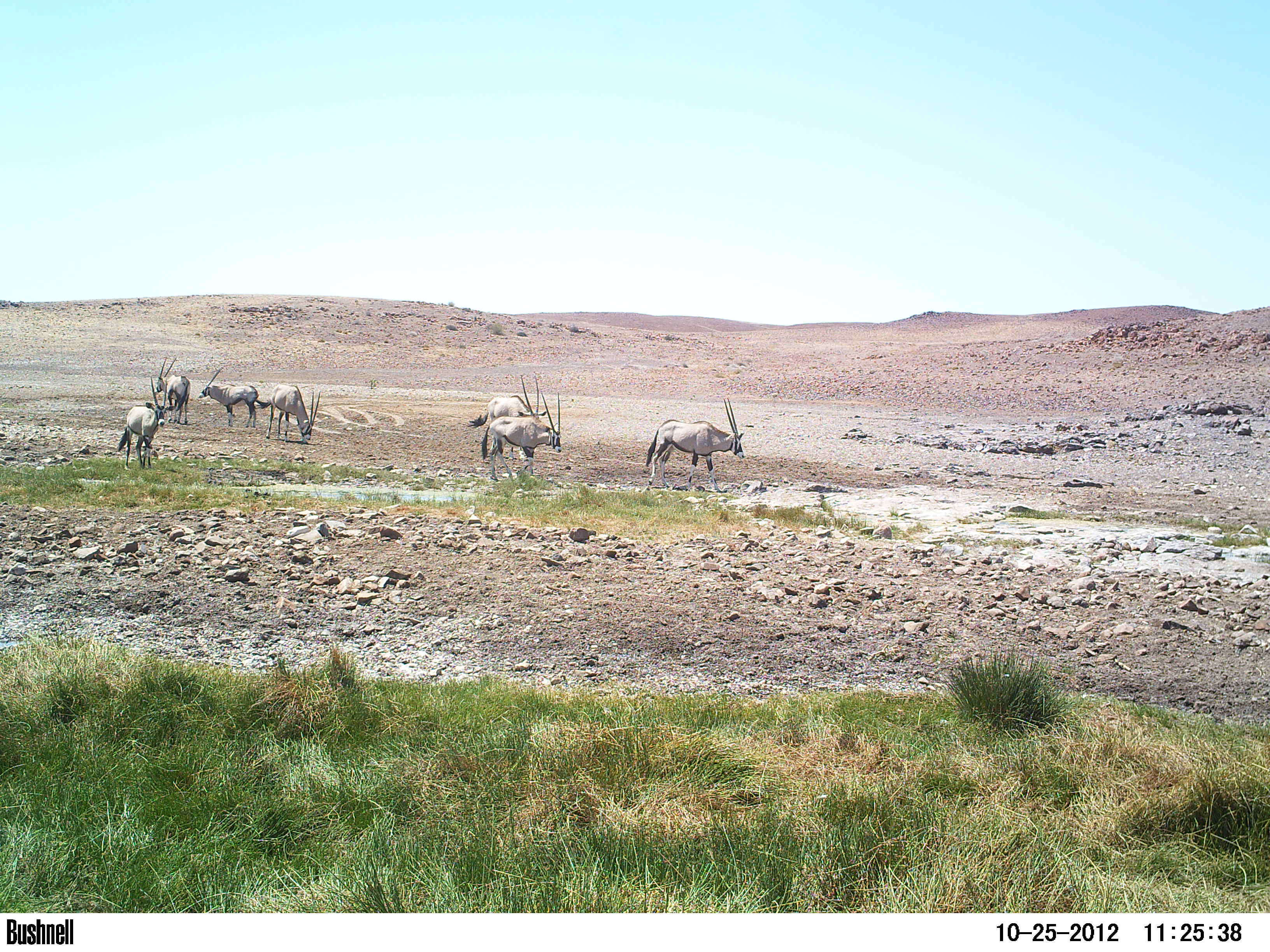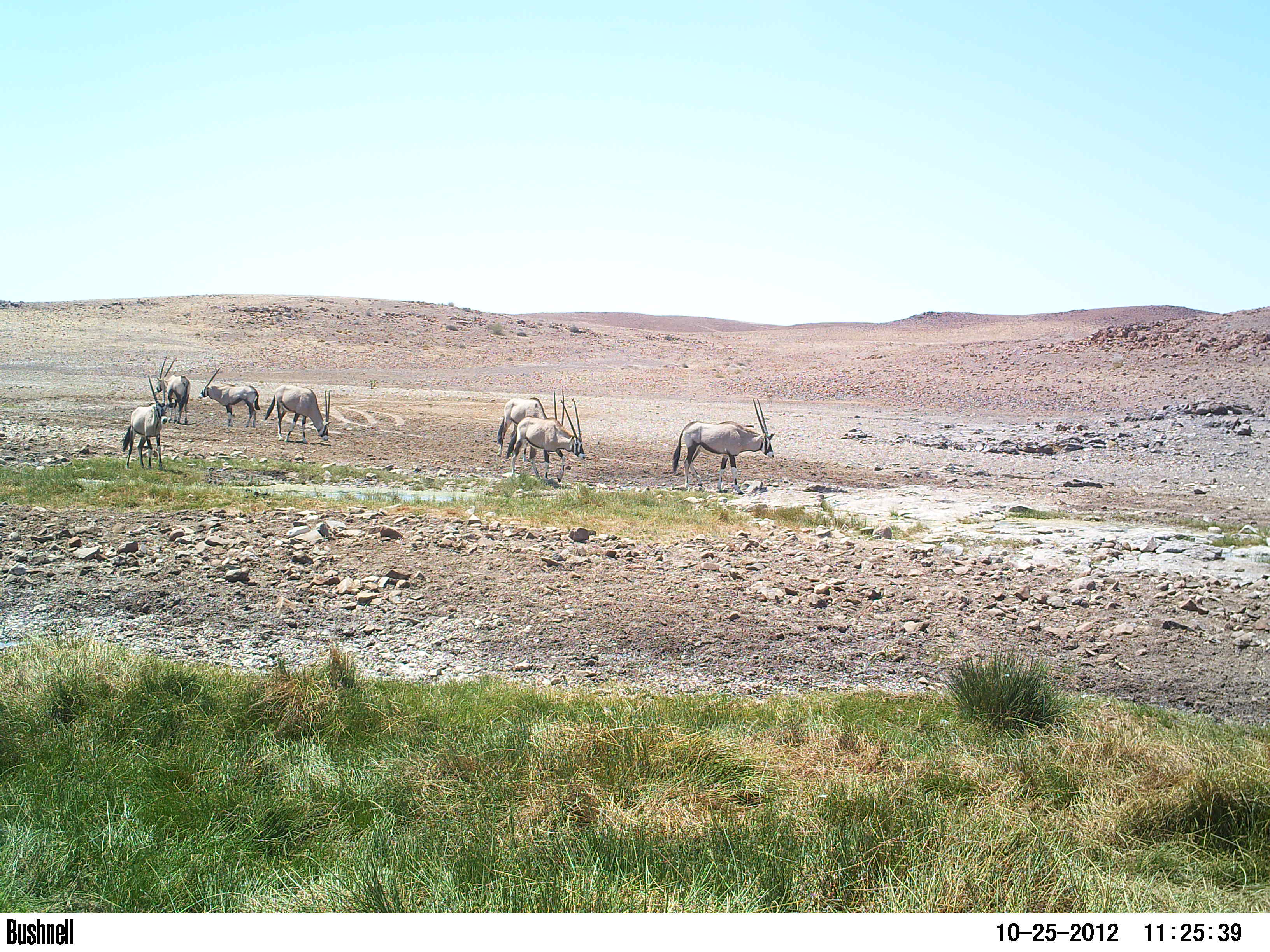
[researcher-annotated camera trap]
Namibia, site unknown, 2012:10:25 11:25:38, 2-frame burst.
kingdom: Animalia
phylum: Chordata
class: Mammalia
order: Artiodactyla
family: Bovidae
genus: Oryx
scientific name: Oryx gazella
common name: gemsbok